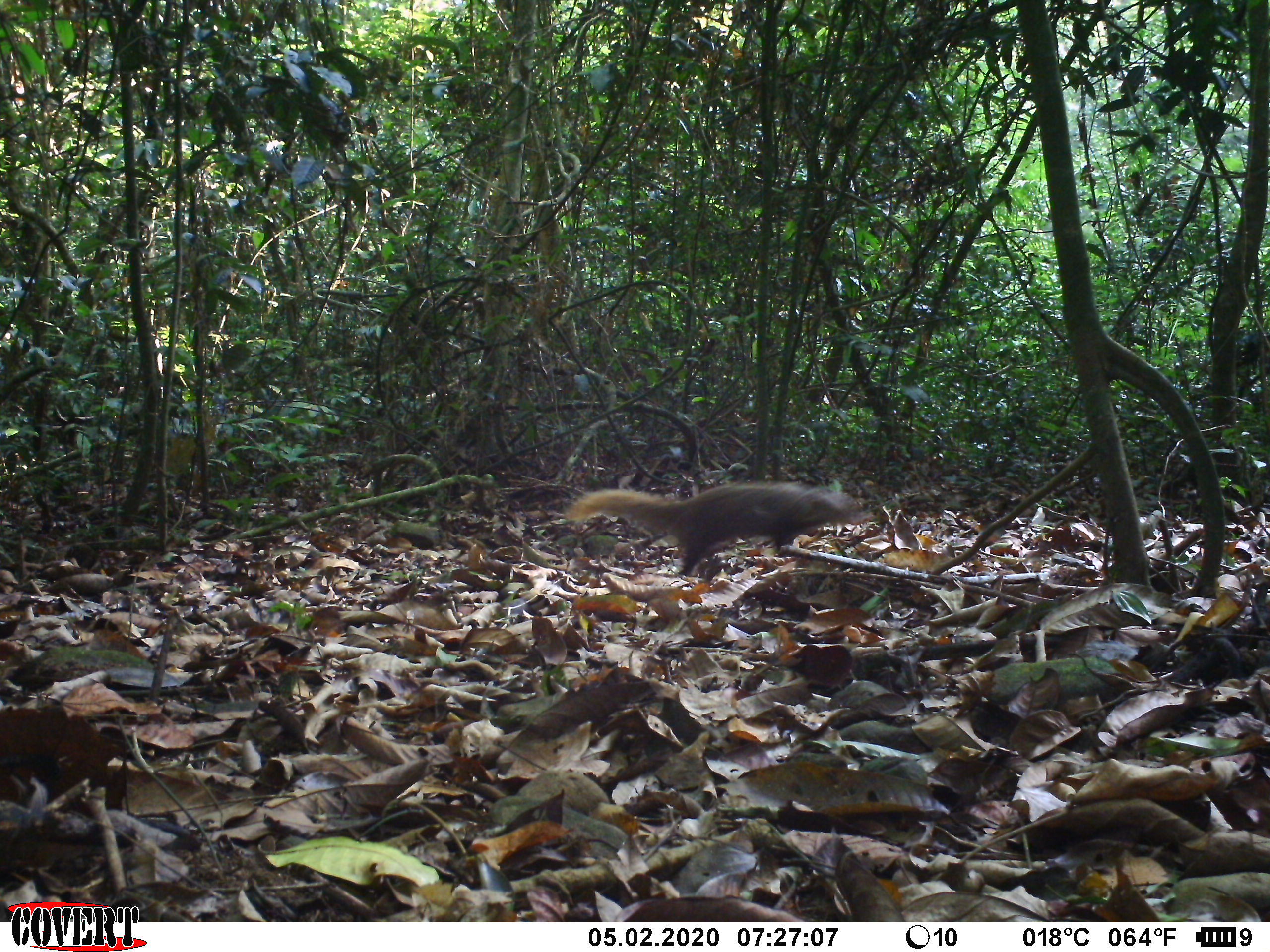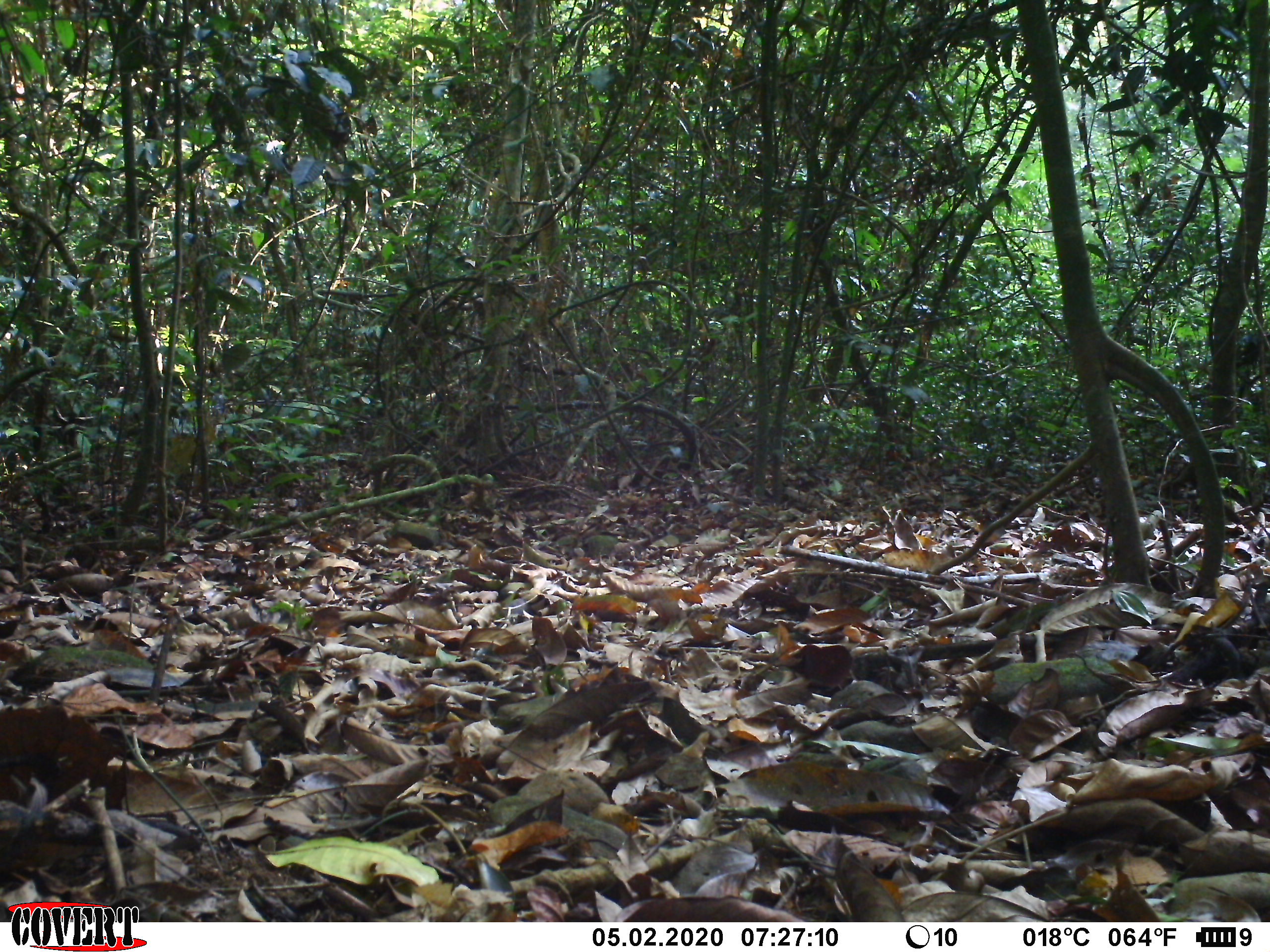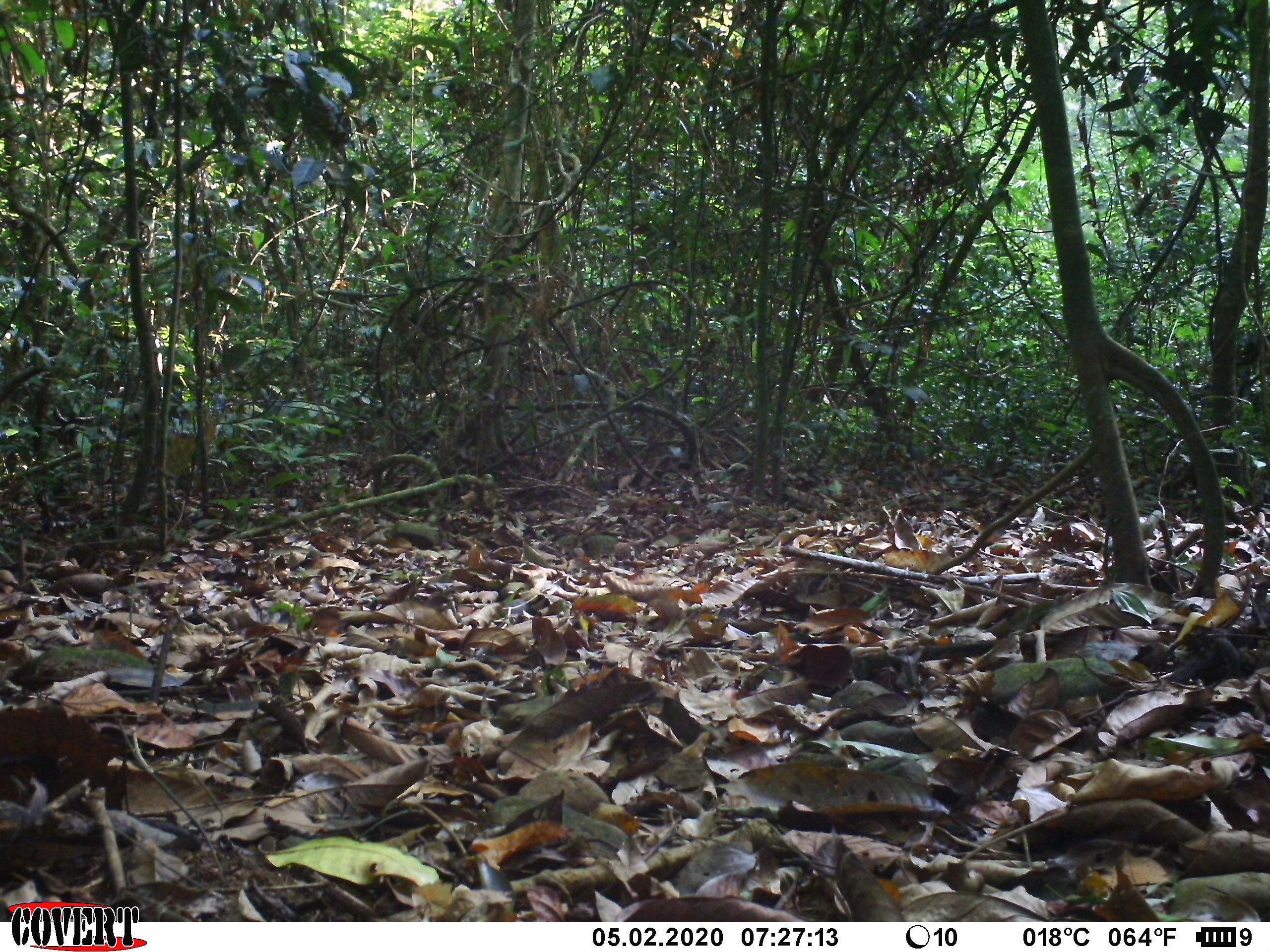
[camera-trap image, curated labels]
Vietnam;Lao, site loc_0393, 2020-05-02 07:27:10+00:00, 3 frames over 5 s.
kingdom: Animalia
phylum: Chordata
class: Mammalia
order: Carnivora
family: Herpestidae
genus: Urva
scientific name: Urva urva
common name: crab-eating mongoose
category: crab eating mongoose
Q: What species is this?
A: Crab eating mongoose (crab-eating mongoose) (Urva urva).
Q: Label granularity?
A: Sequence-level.